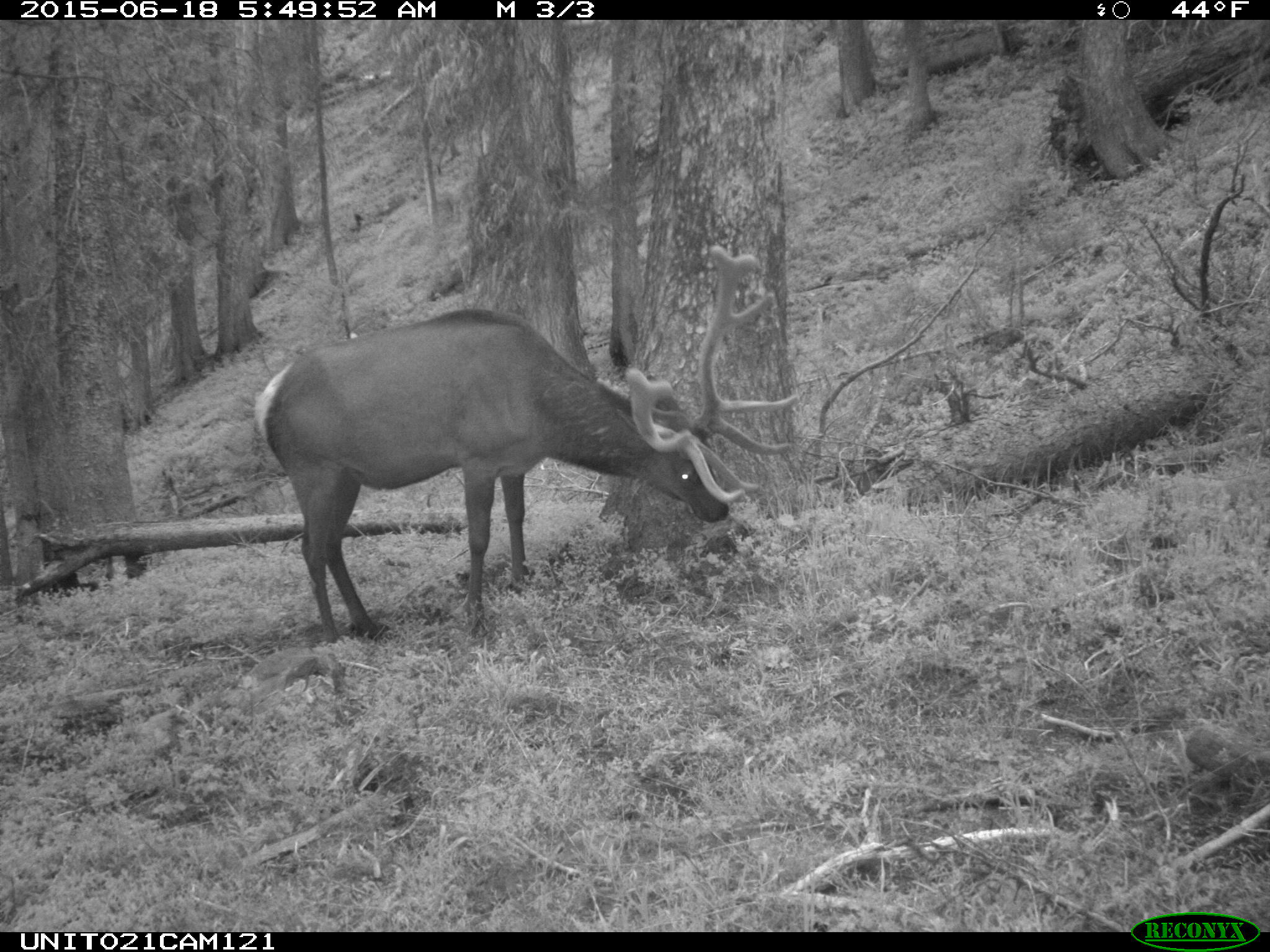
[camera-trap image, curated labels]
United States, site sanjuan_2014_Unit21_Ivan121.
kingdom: Animalia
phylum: Chordata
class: Mammalia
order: Artiodactyla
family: Cervidae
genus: Cervus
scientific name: Cervus elaphus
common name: red deer